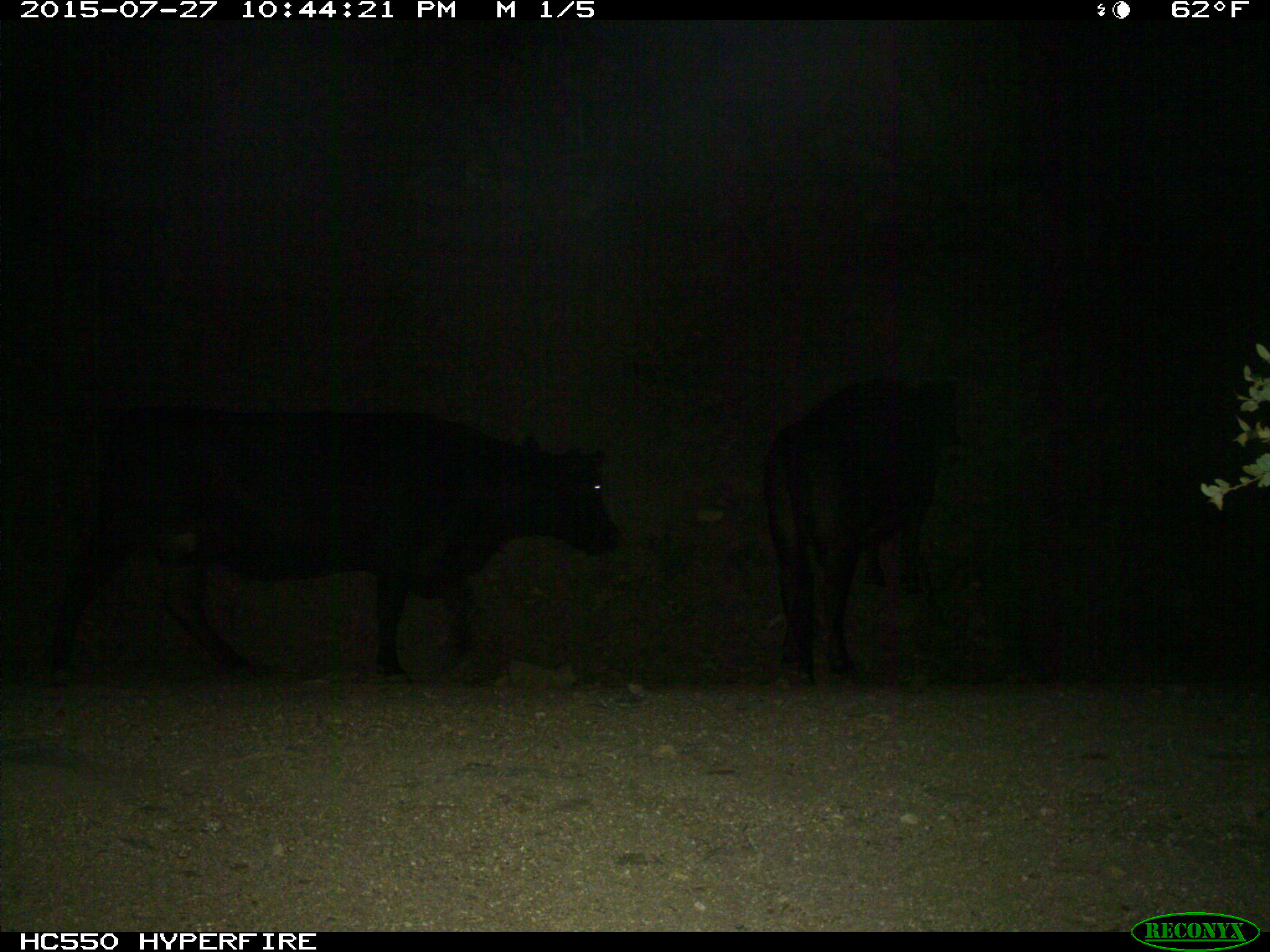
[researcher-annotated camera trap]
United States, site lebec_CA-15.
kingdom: Animalia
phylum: Chordata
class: Mammalia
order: Artiodactyla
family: Bovidae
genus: Bos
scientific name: Bos taurus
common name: domestic cow